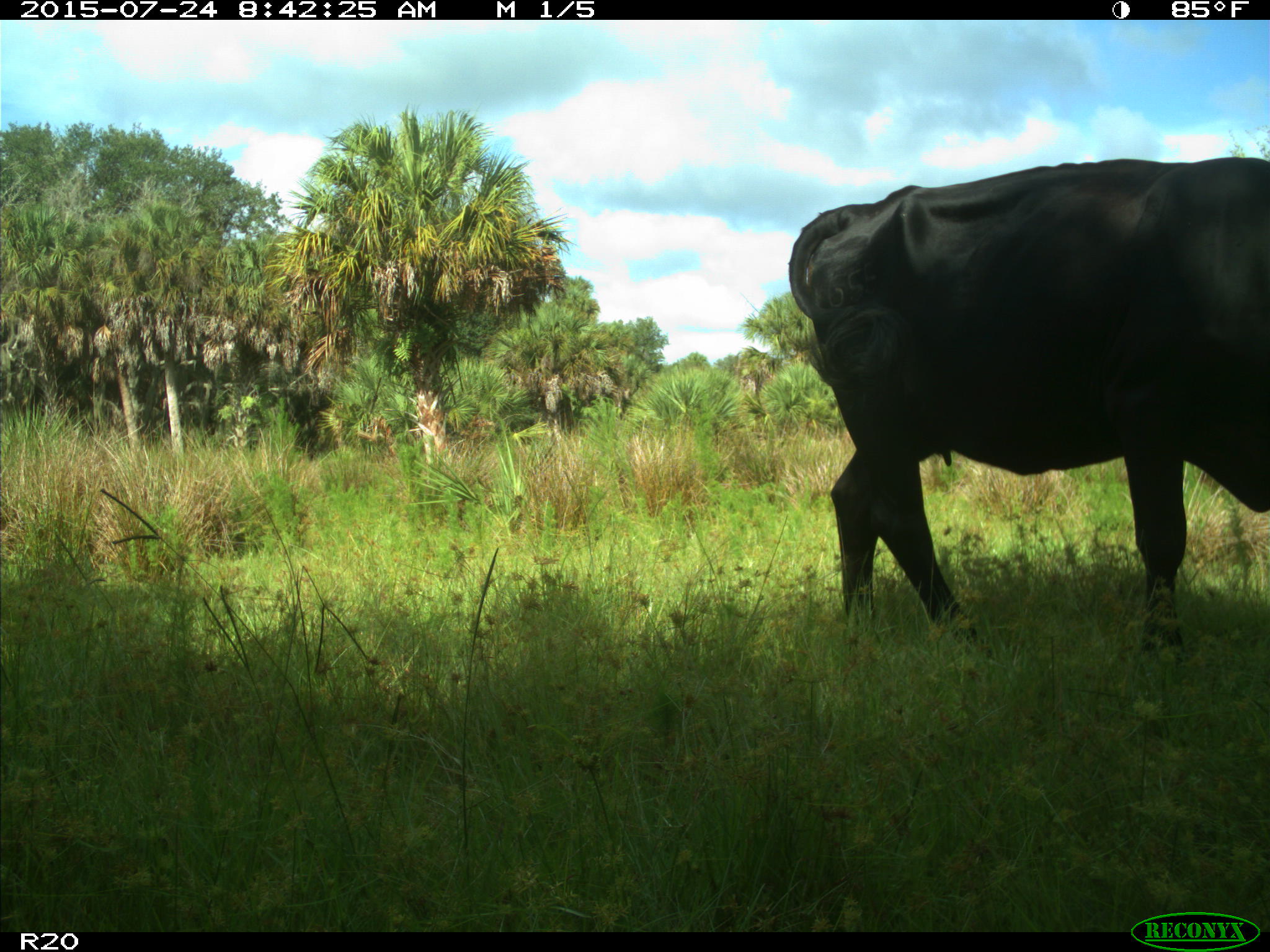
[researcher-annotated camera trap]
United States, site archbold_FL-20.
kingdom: Animalia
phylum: Chordata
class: Mammalia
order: Artiodactyla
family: Bovidae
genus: Bos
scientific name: Bos taurus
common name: domestic cow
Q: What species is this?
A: Bos taurus (domestic cow).